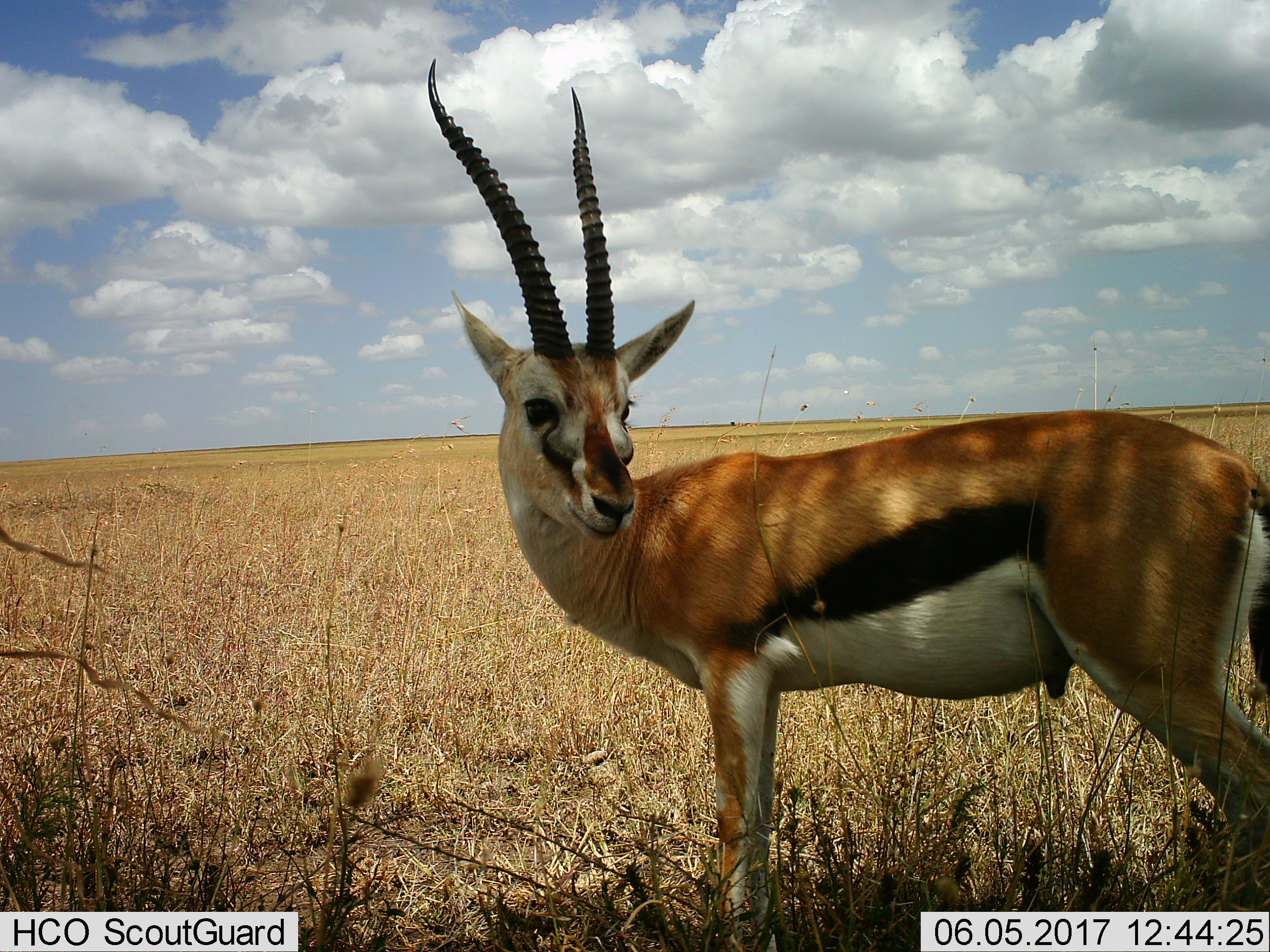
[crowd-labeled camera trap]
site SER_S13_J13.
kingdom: Animalia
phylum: Chordata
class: Mammalia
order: Artiodactyla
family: Bovidae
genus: Eudorcas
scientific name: Eudorcas thomsonii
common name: thomson's gazelle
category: gazellethomsons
Gazellethomsons (thomson's gazelle) (Eudorcas thomsonii), count 1. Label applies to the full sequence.